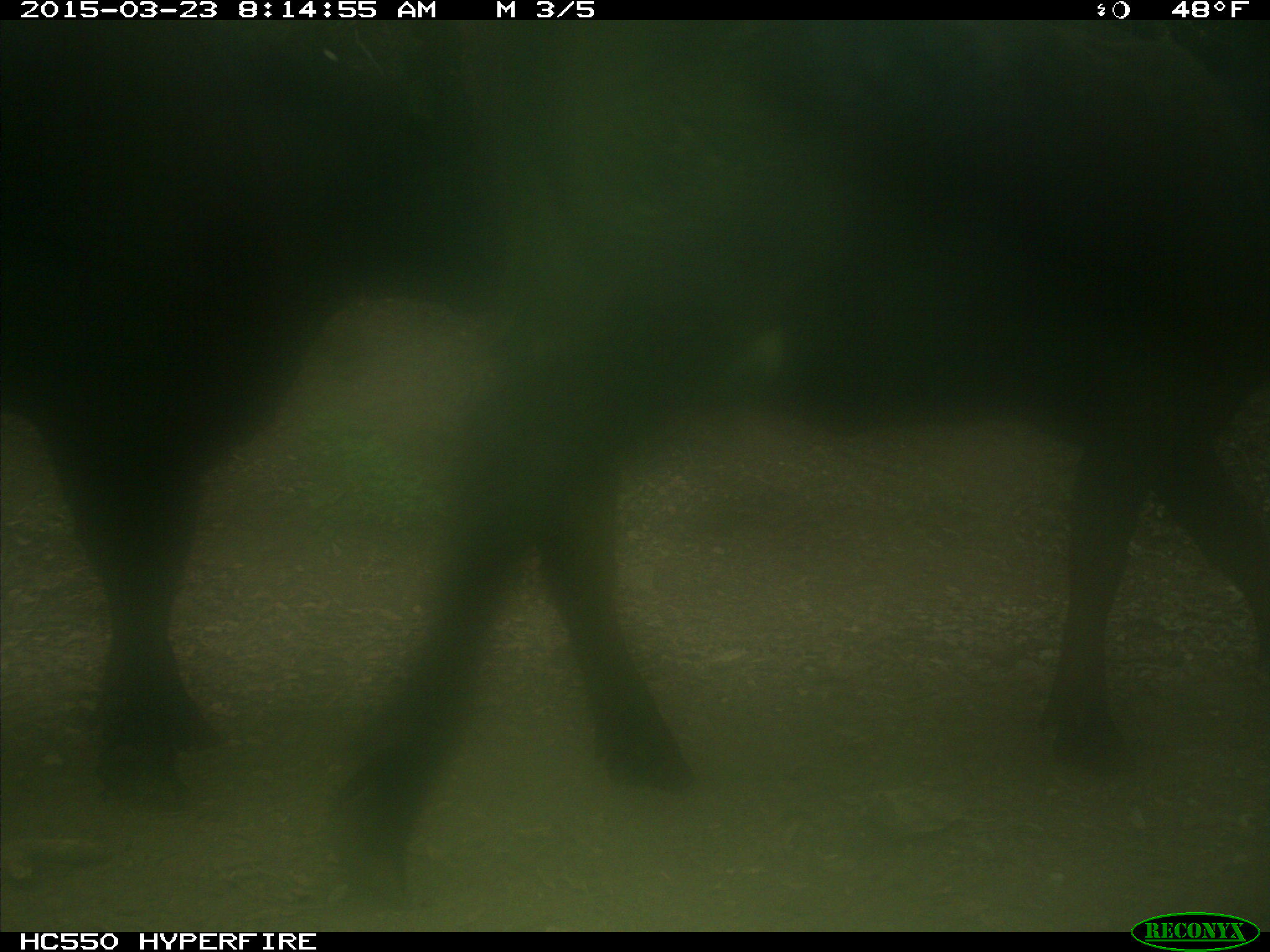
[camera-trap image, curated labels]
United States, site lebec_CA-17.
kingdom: Animalia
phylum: Chordata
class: Mammalia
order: Artiodactyla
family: Bovidae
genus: Bos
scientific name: Bos taurus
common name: domestic cow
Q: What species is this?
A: Bos taurus (domestic cow).